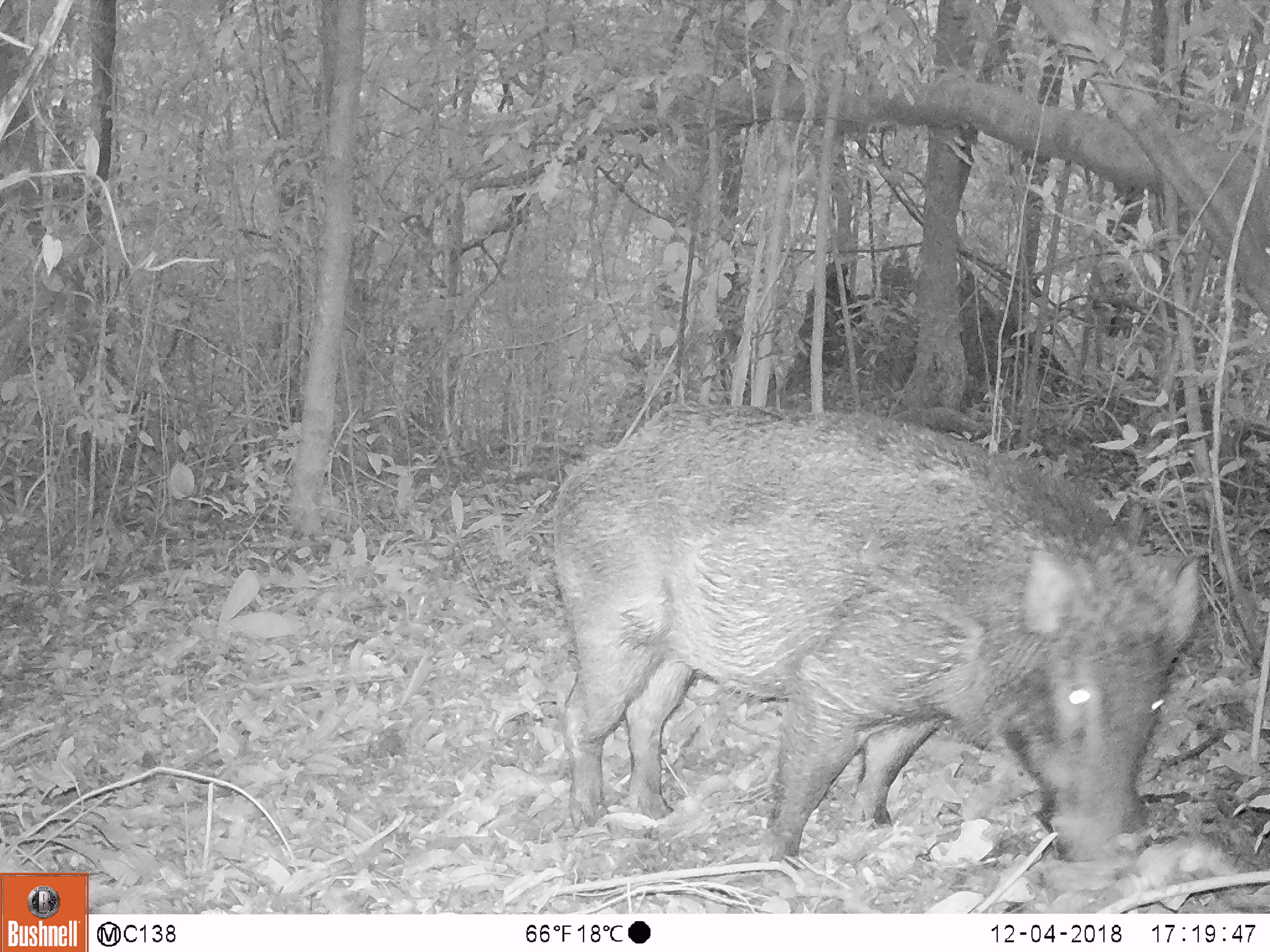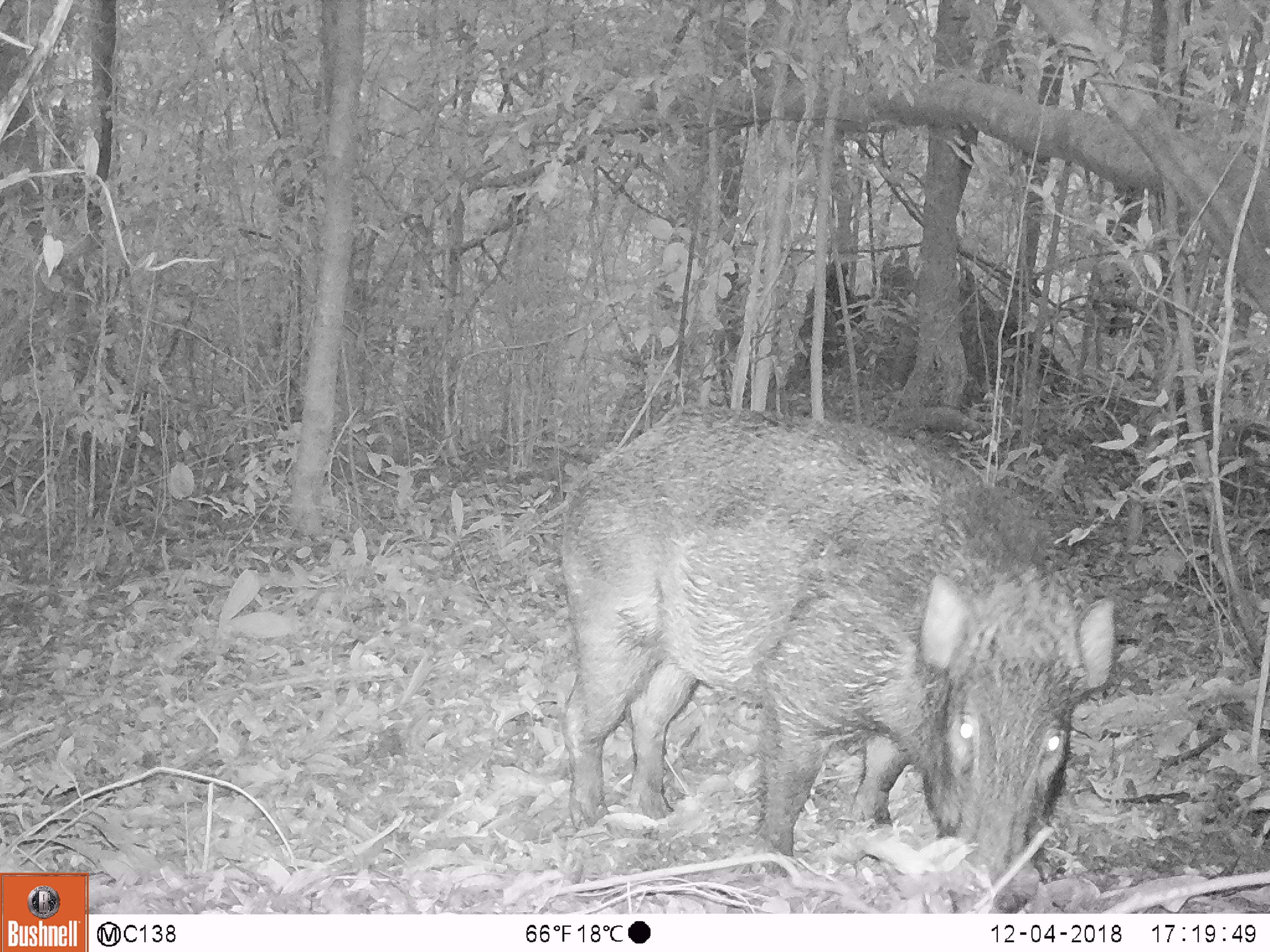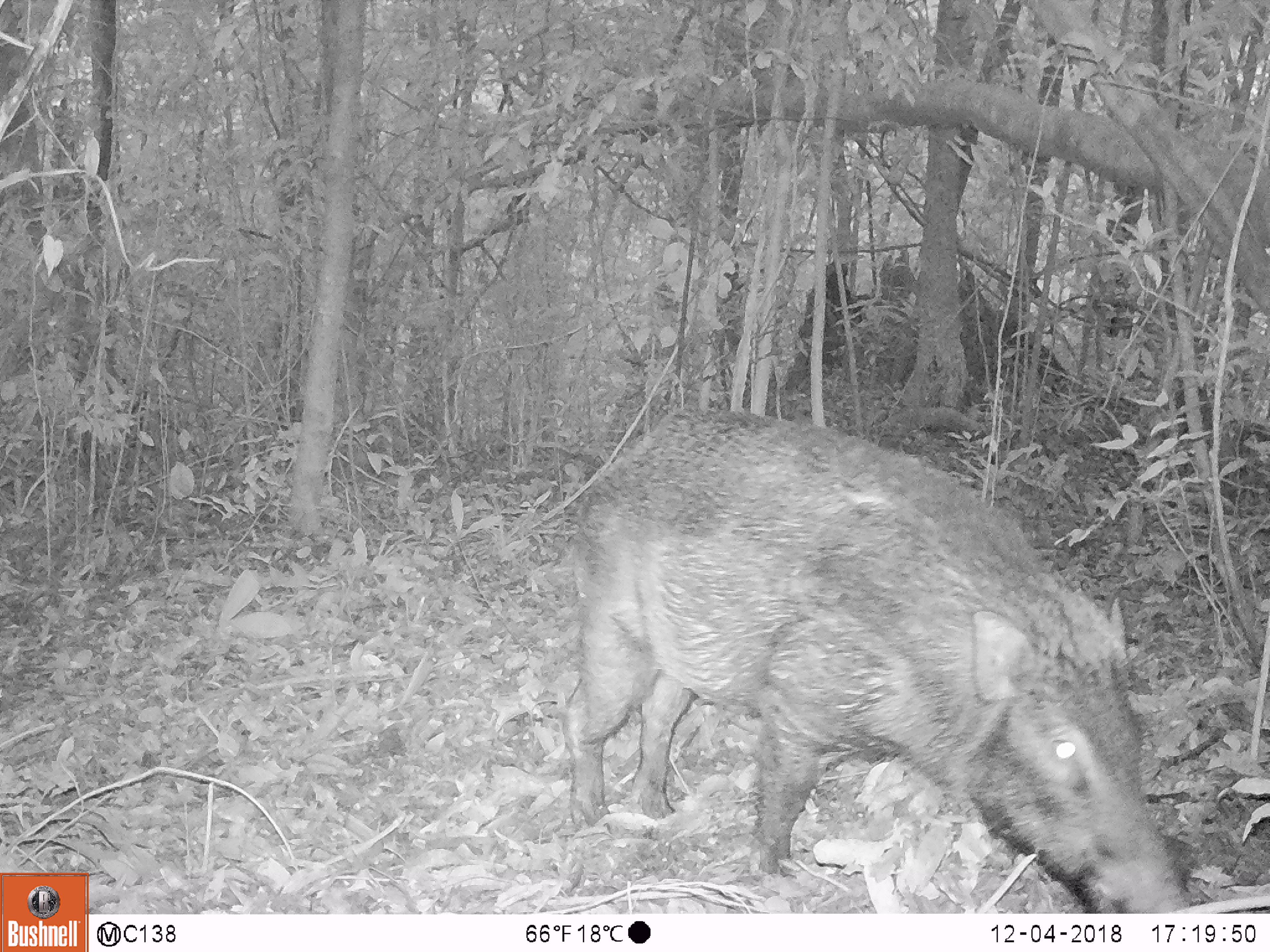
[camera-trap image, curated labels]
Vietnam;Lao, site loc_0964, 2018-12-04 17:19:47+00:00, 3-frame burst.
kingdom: Animalia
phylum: Chordata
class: Mammalia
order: Artiodactyla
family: Suidae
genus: Sus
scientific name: Sus scrofa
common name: eurasian wild pig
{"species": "eurasian wild pig (Sus scrofa)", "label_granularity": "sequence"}